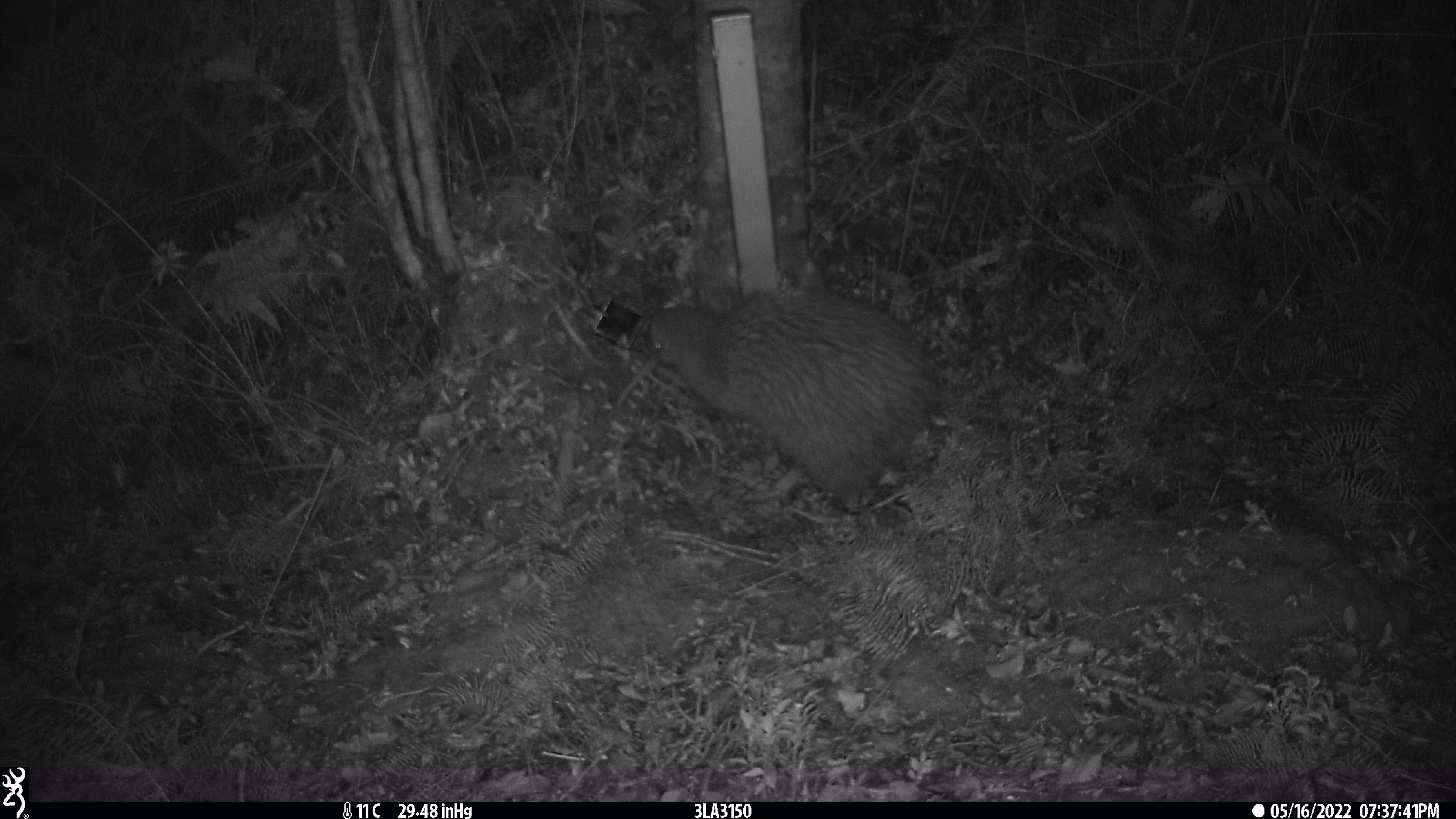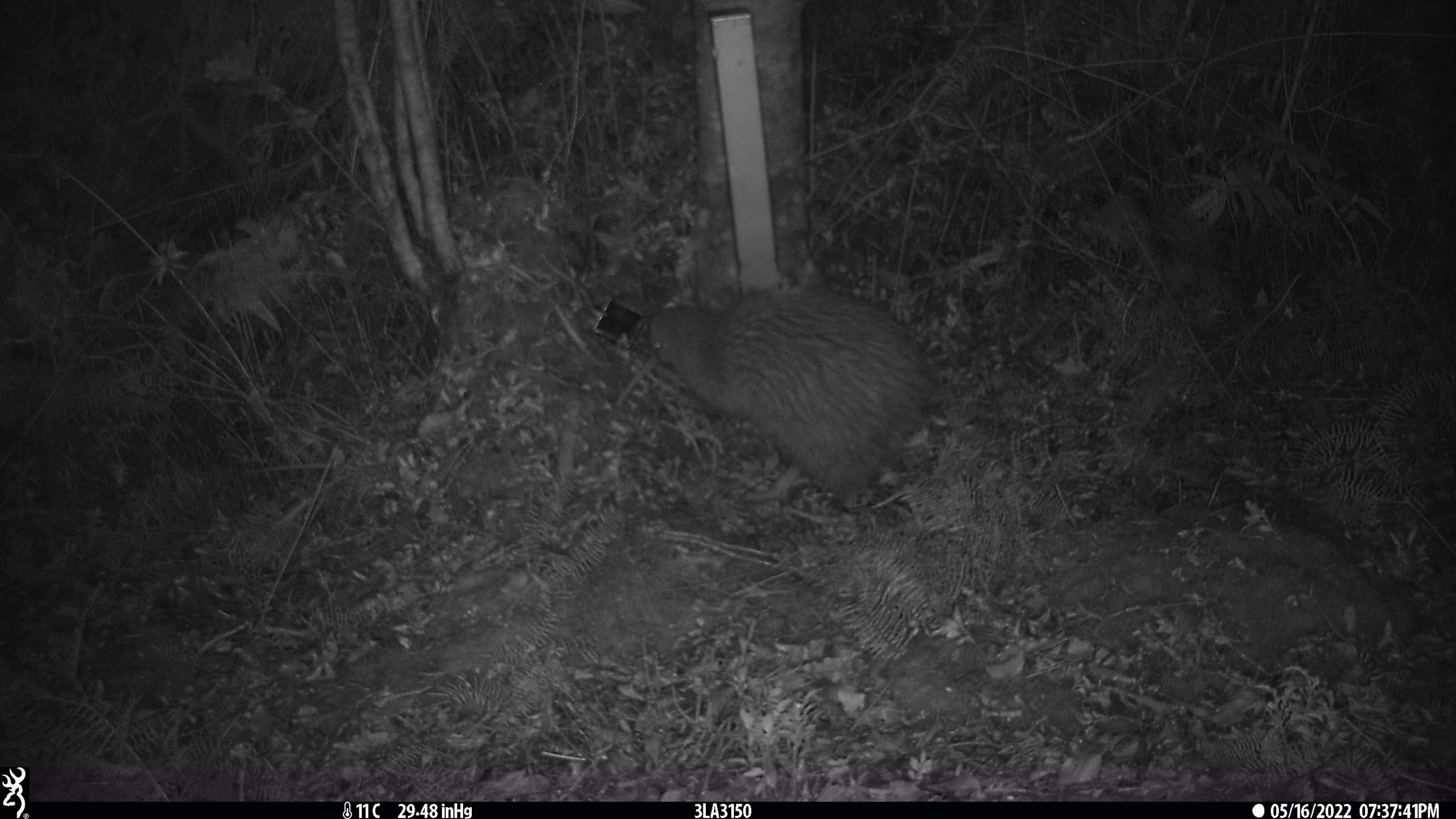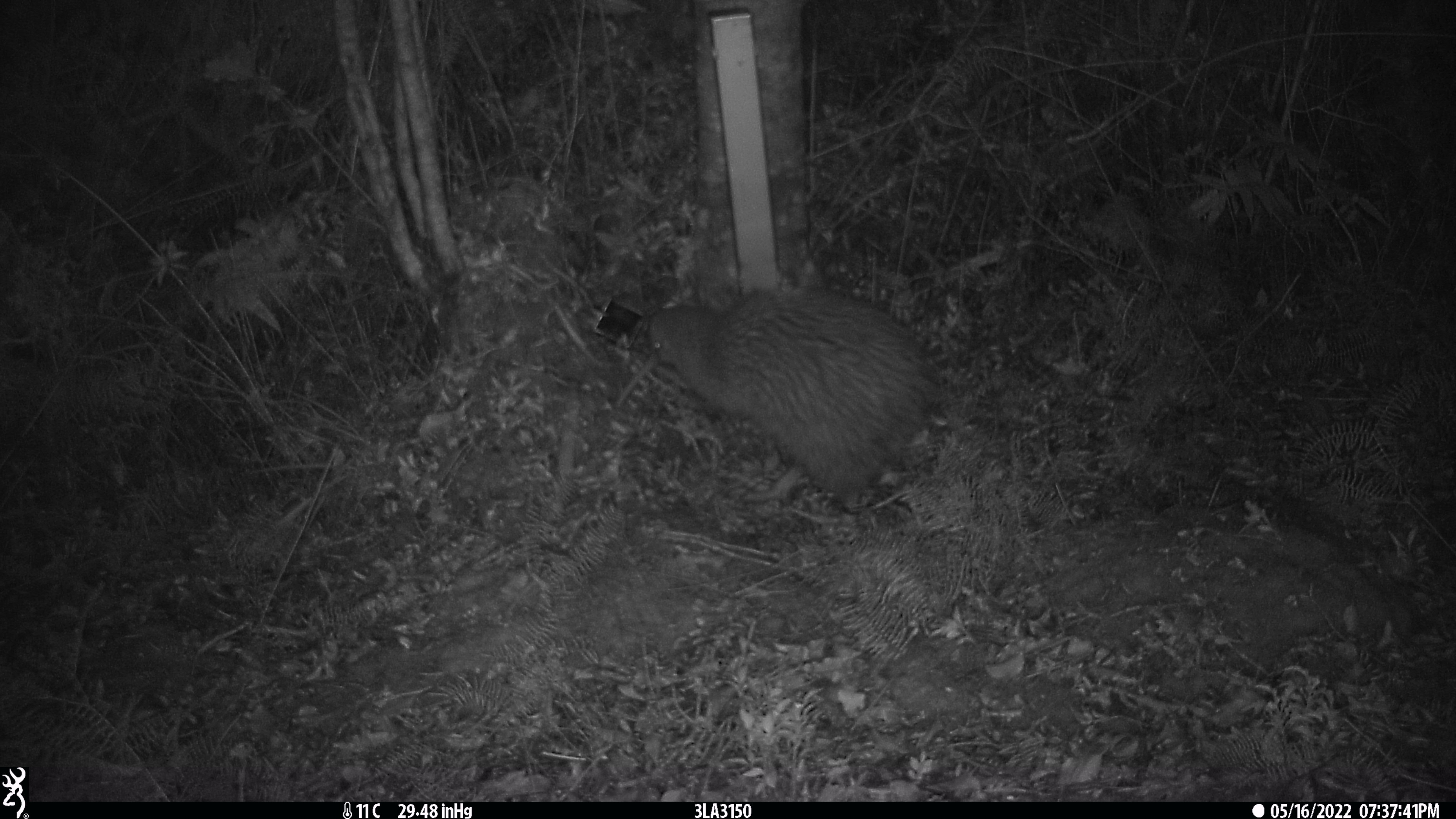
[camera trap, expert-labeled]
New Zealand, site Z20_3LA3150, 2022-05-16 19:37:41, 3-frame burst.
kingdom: Animalia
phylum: Chordata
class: Aves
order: Apterygiformes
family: Apterygidae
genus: Apteryx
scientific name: Apteryx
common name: kiwi